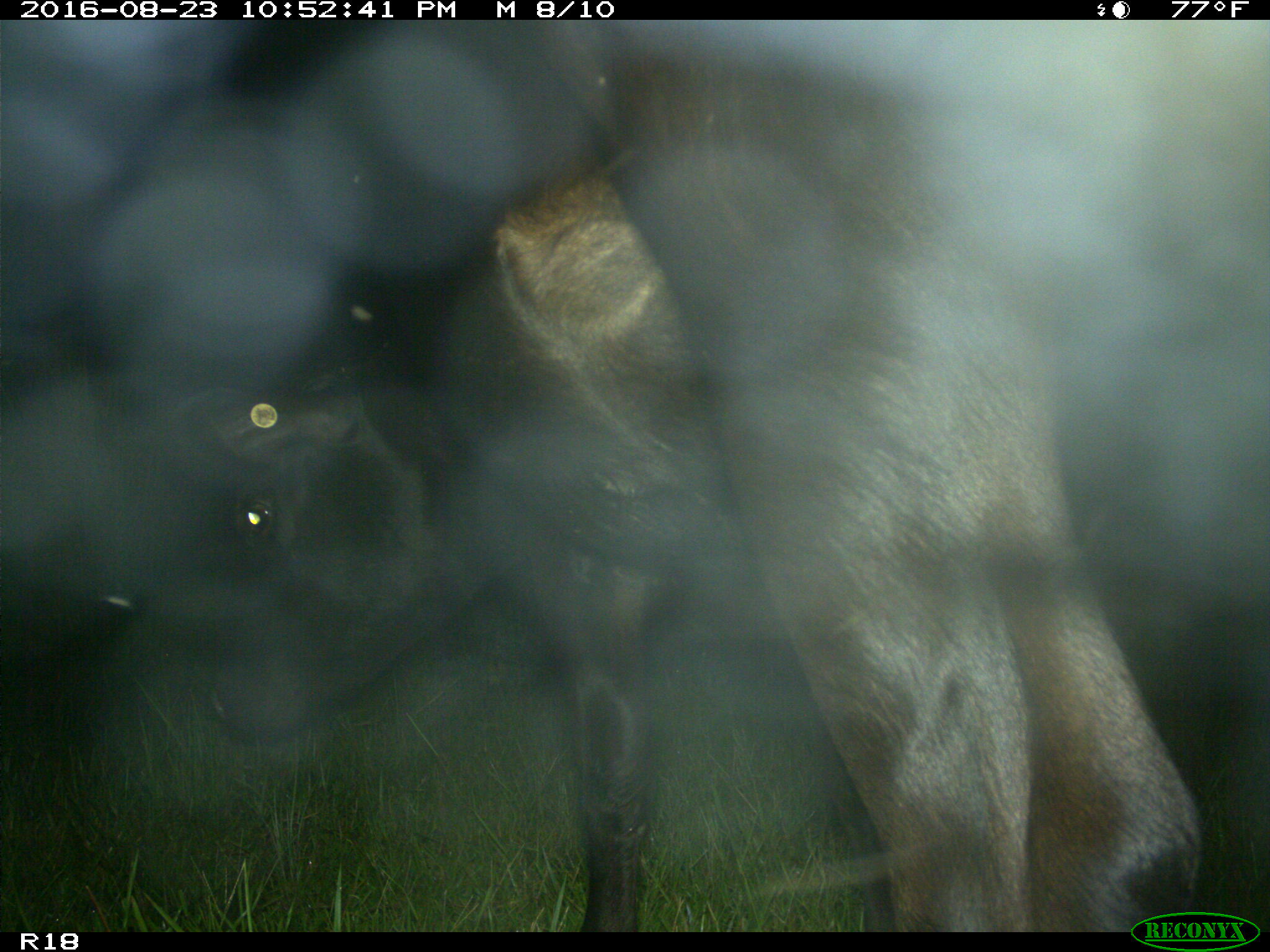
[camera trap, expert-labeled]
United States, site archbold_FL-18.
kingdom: Animalia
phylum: Chordata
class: Mammalia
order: Artiodactyla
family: Bovidae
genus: Bos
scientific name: Bos taurus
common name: domestic cow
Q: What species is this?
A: Bos taurus (domestic cow).